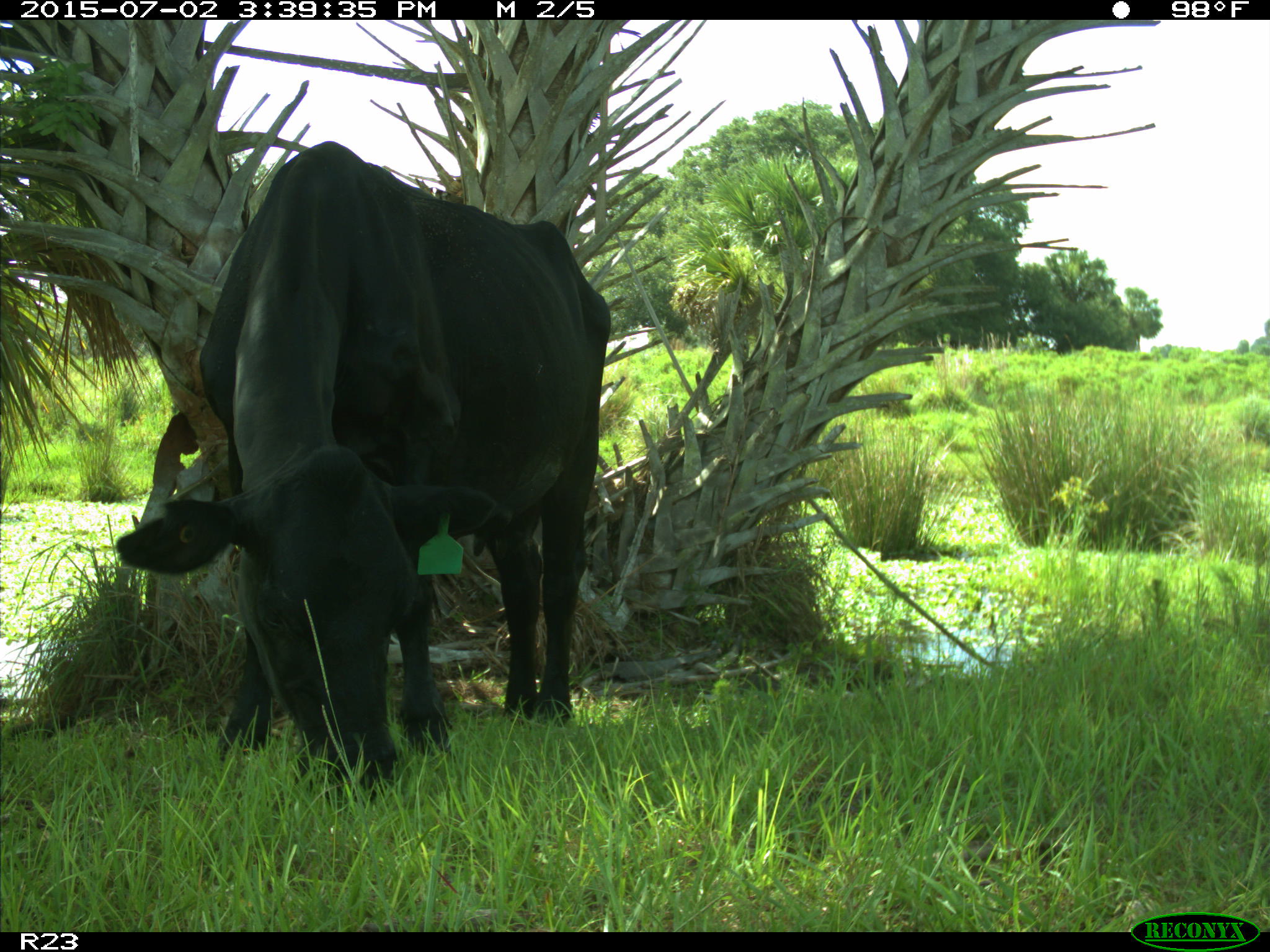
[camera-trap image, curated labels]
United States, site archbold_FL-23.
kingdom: Animalia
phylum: Chordata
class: Mammalia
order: Artiodactyla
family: Bovidae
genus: Bos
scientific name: Bos taurus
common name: domestic cow